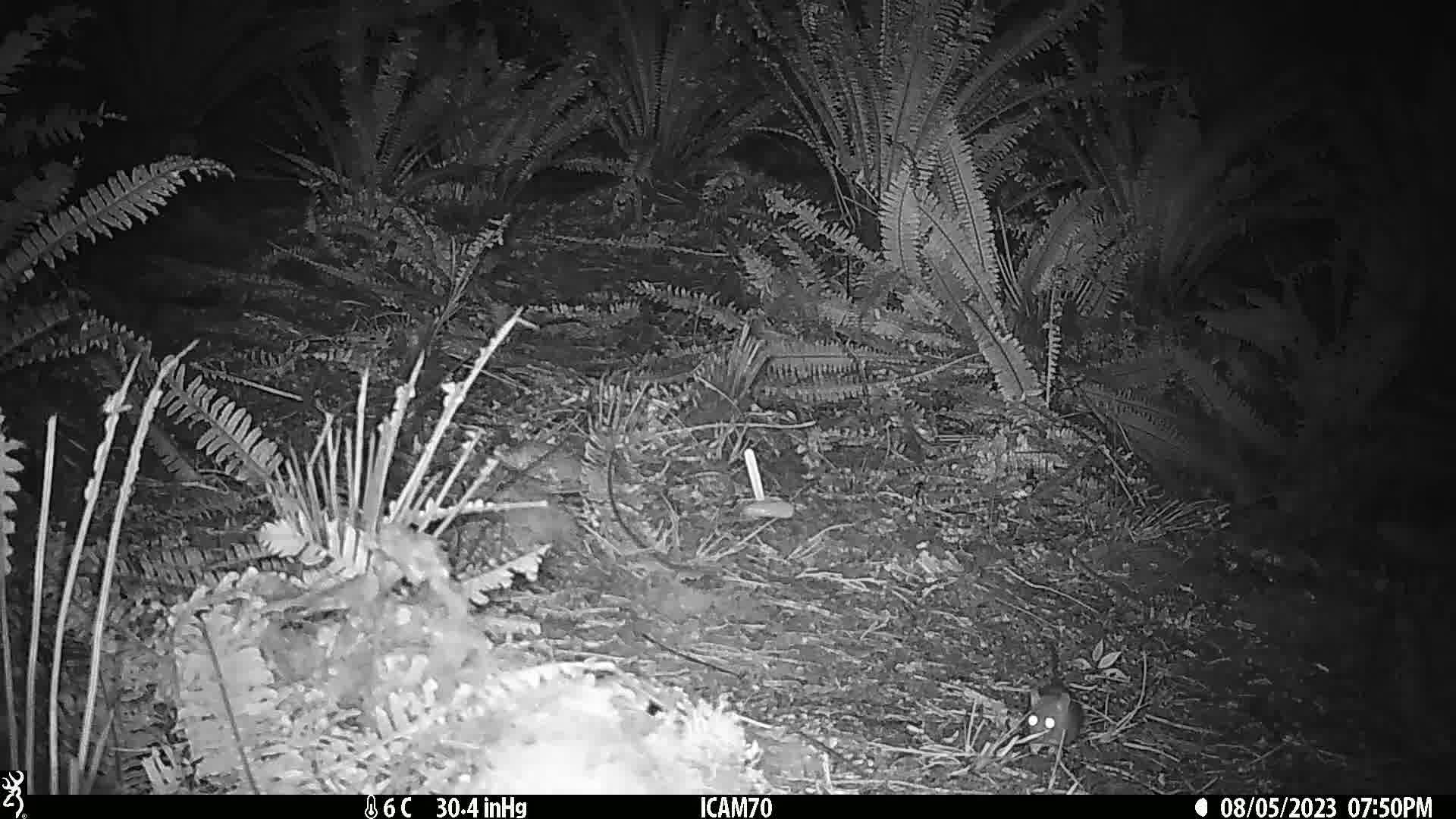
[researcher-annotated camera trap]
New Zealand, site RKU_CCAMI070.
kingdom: Animalia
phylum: Chordata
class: Mammalia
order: Rodentia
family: Muridae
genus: Rattus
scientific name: Rattus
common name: rat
Rat (Rattus).